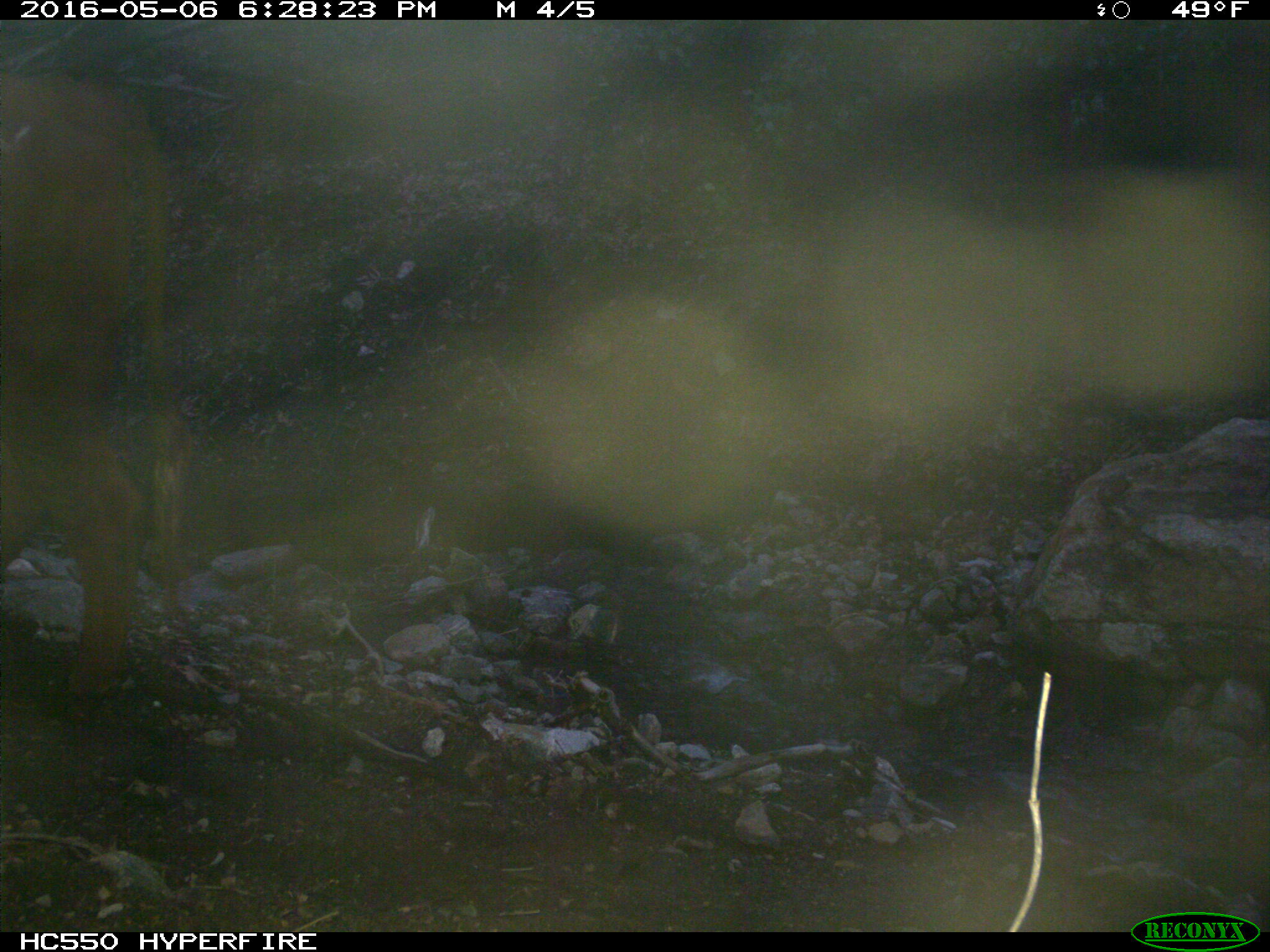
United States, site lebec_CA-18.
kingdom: Animalia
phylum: Chordata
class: Mammalia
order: Artiodactyla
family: Bovidae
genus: Bos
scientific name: Bos taurus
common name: domestic cow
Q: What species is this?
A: Bos taurus (domestic cow).